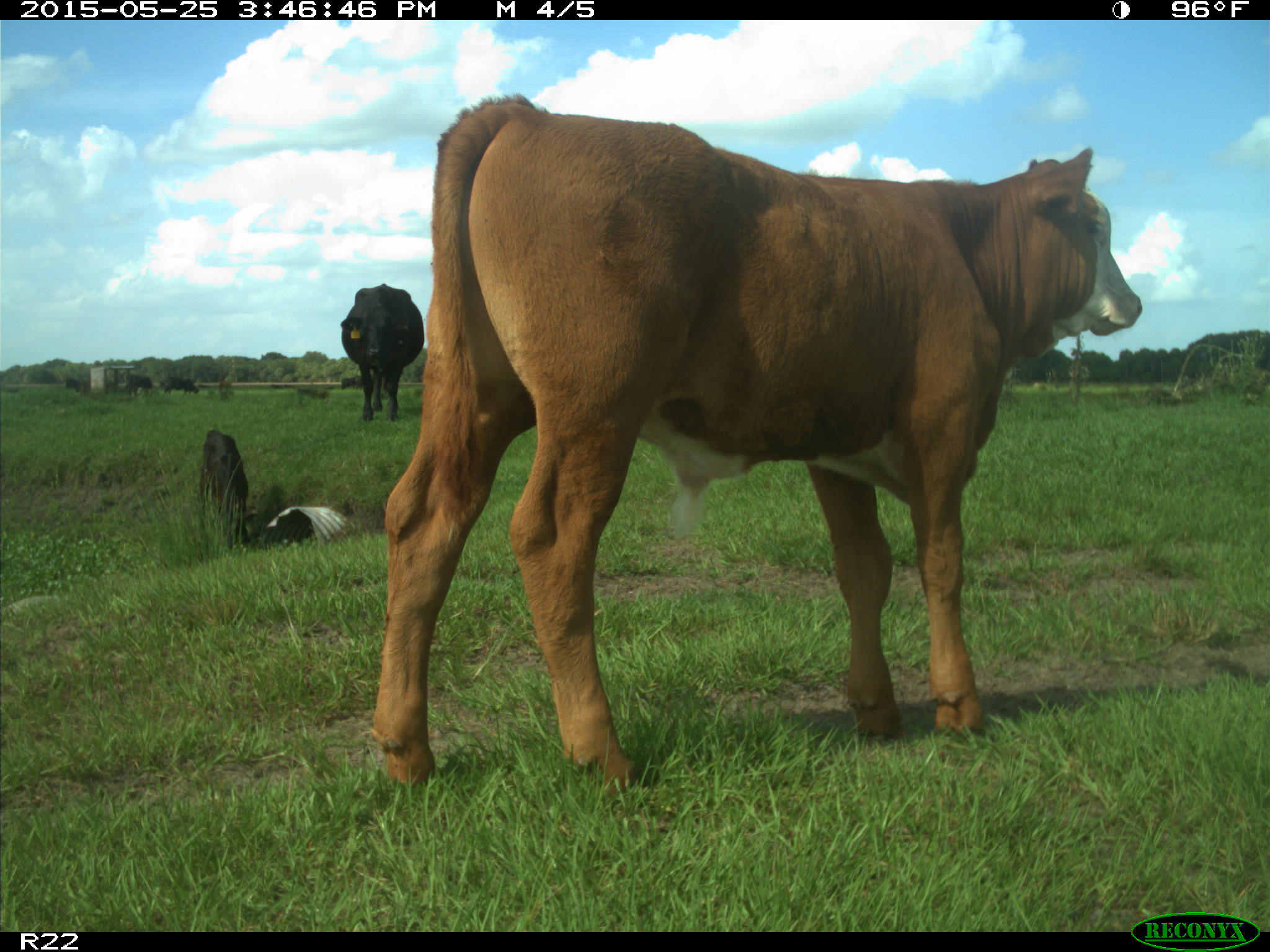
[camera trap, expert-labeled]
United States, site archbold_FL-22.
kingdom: Animalia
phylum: Chordata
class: Mammalia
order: Artiodactyla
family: Bovidae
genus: Bos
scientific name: Bos taurus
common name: domestic cow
Bos taurus (domestic cow).